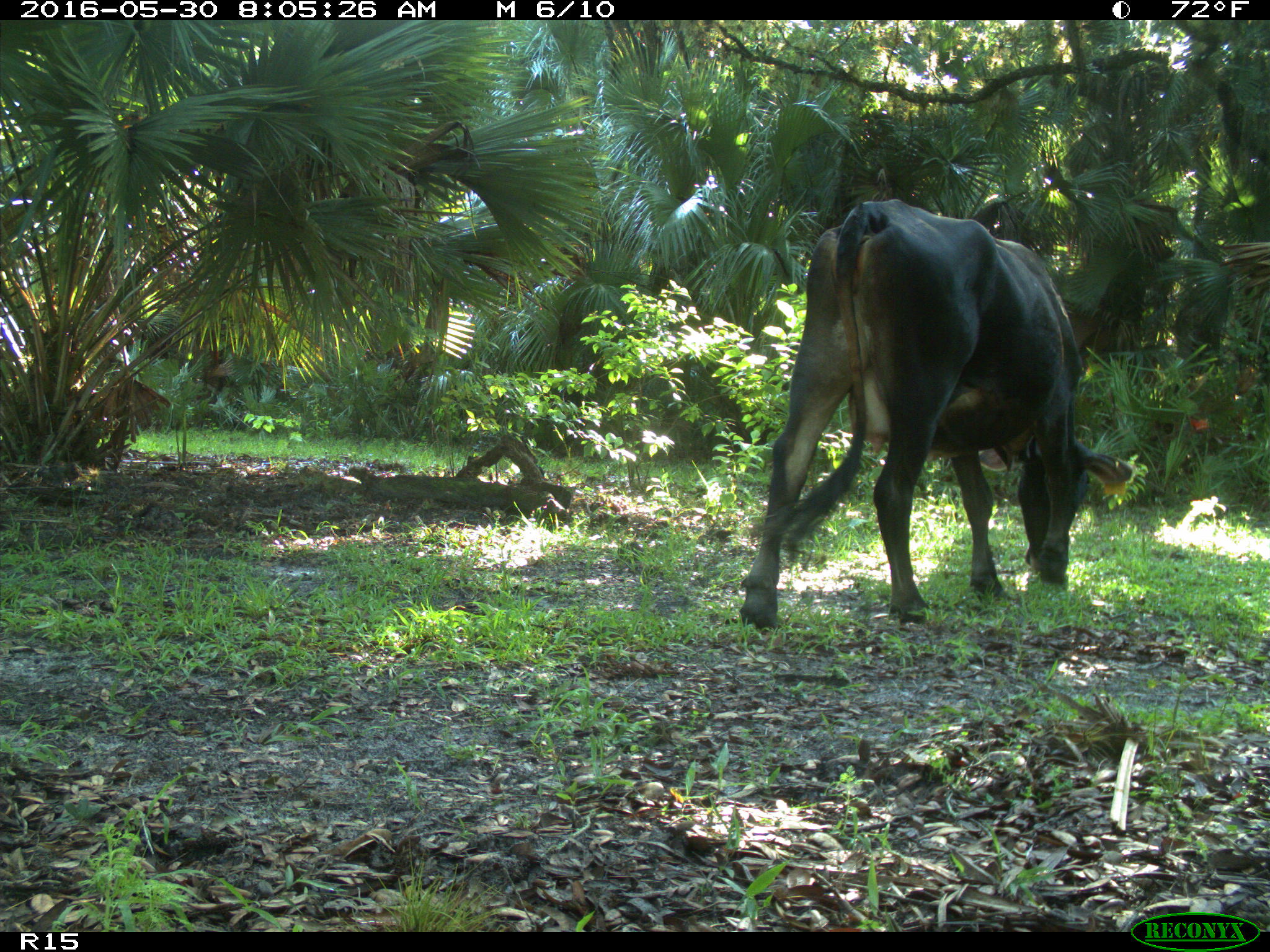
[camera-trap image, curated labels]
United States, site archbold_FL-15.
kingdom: Animalia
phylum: Chordata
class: Mammalia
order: Artiodactyla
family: Bovidae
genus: Bos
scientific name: Bos taurus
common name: domestic cow